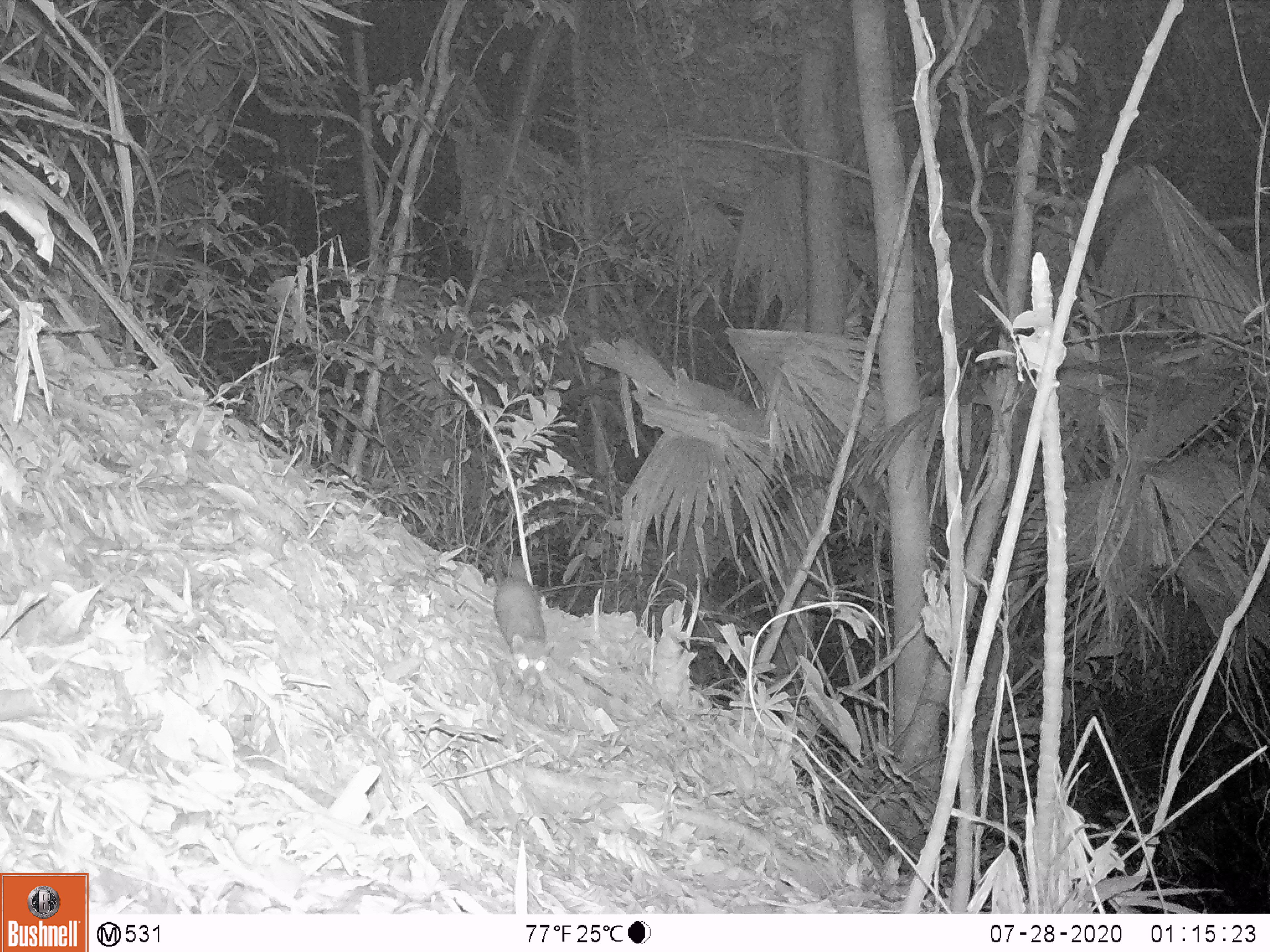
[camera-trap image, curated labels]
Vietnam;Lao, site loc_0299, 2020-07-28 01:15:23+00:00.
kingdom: Animalia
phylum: Chordata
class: Mammalia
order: Carnivora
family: Mustelidae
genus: Melogale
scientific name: Melogale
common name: ferret badger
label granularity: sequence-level